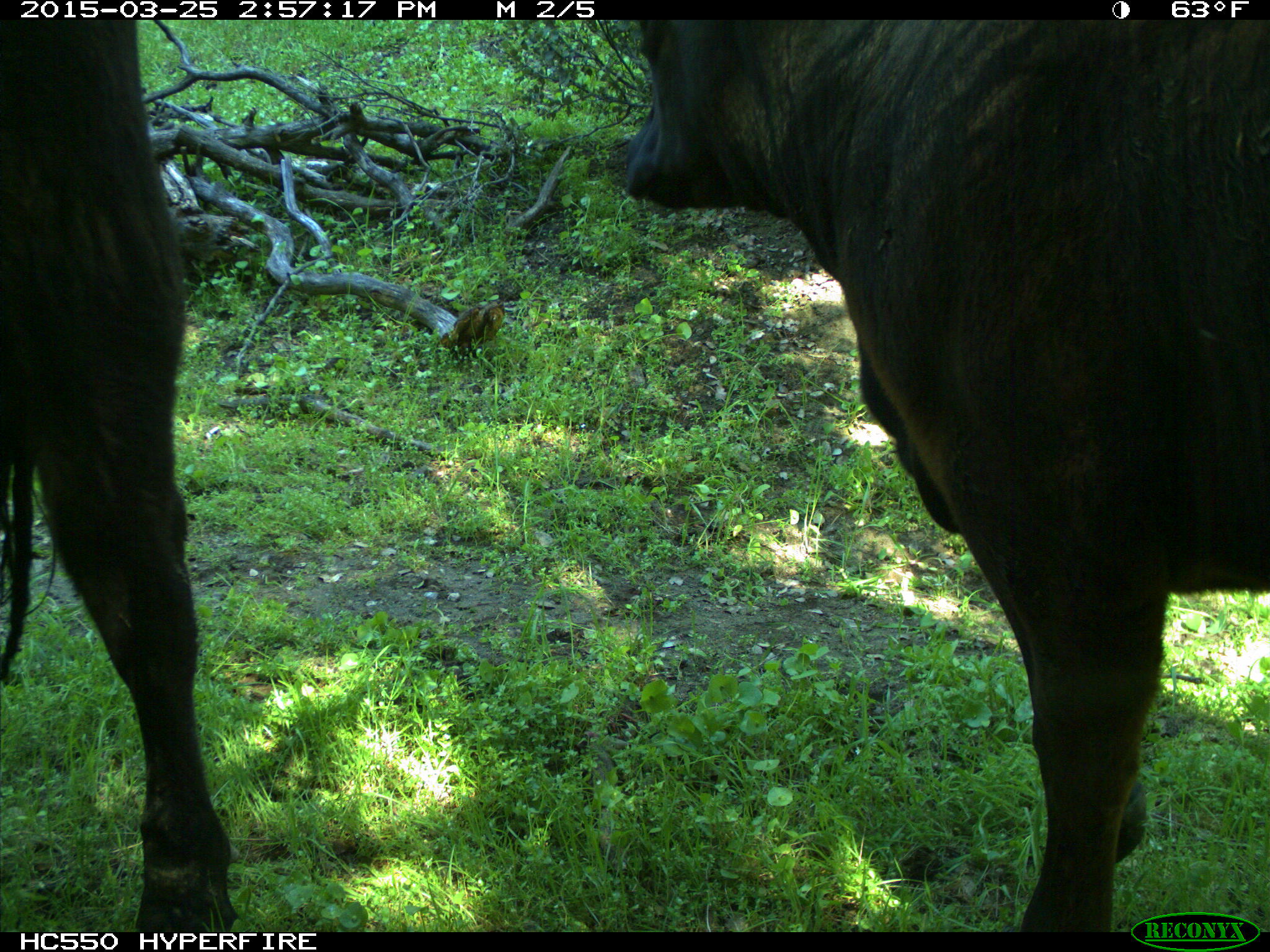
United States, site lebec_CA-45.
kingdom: Animalia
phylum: Chordata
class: Mammalia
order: Artiodactyla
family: Bovidae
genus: Bos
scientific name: Bos taurus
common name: domestic cow